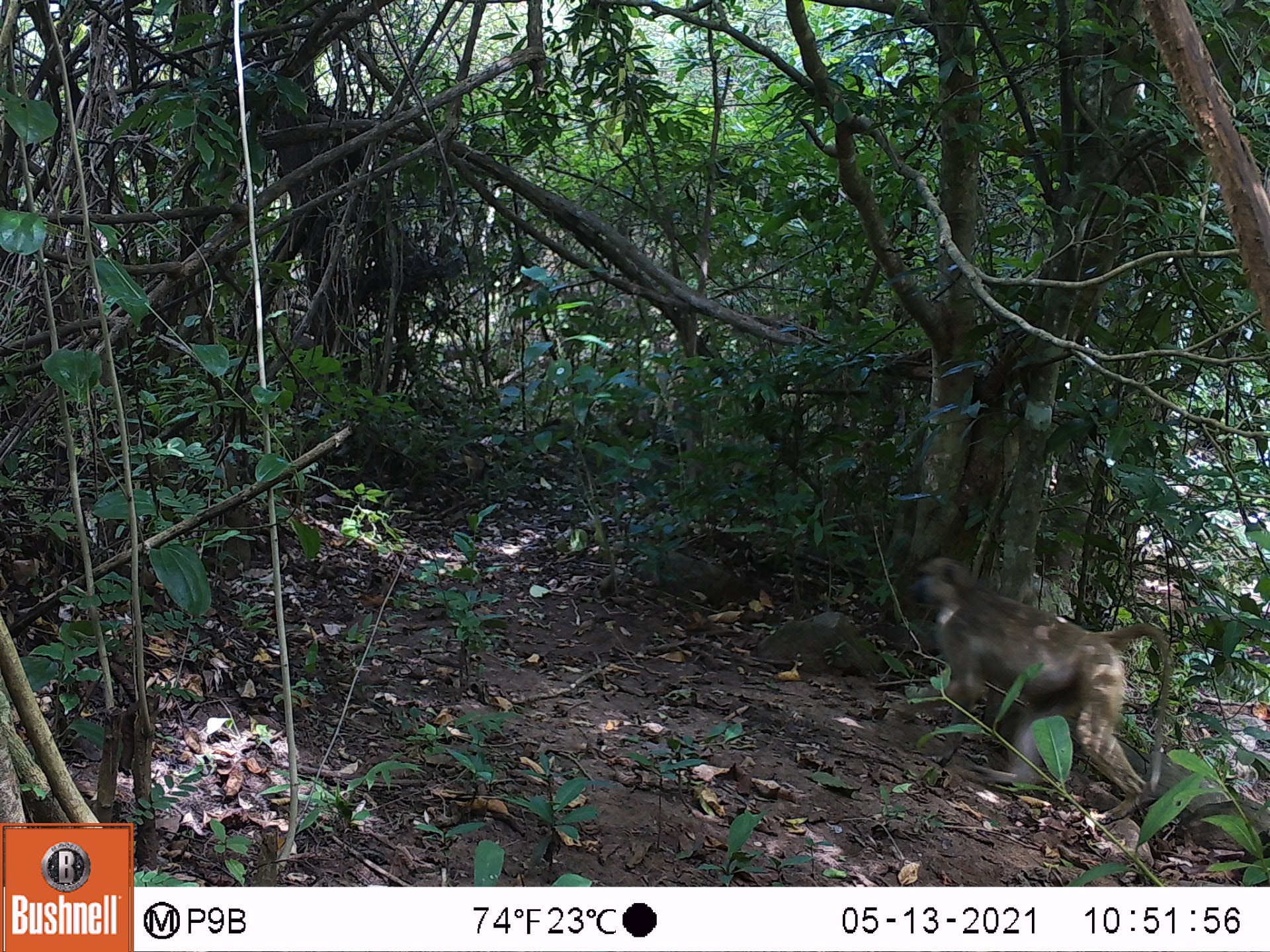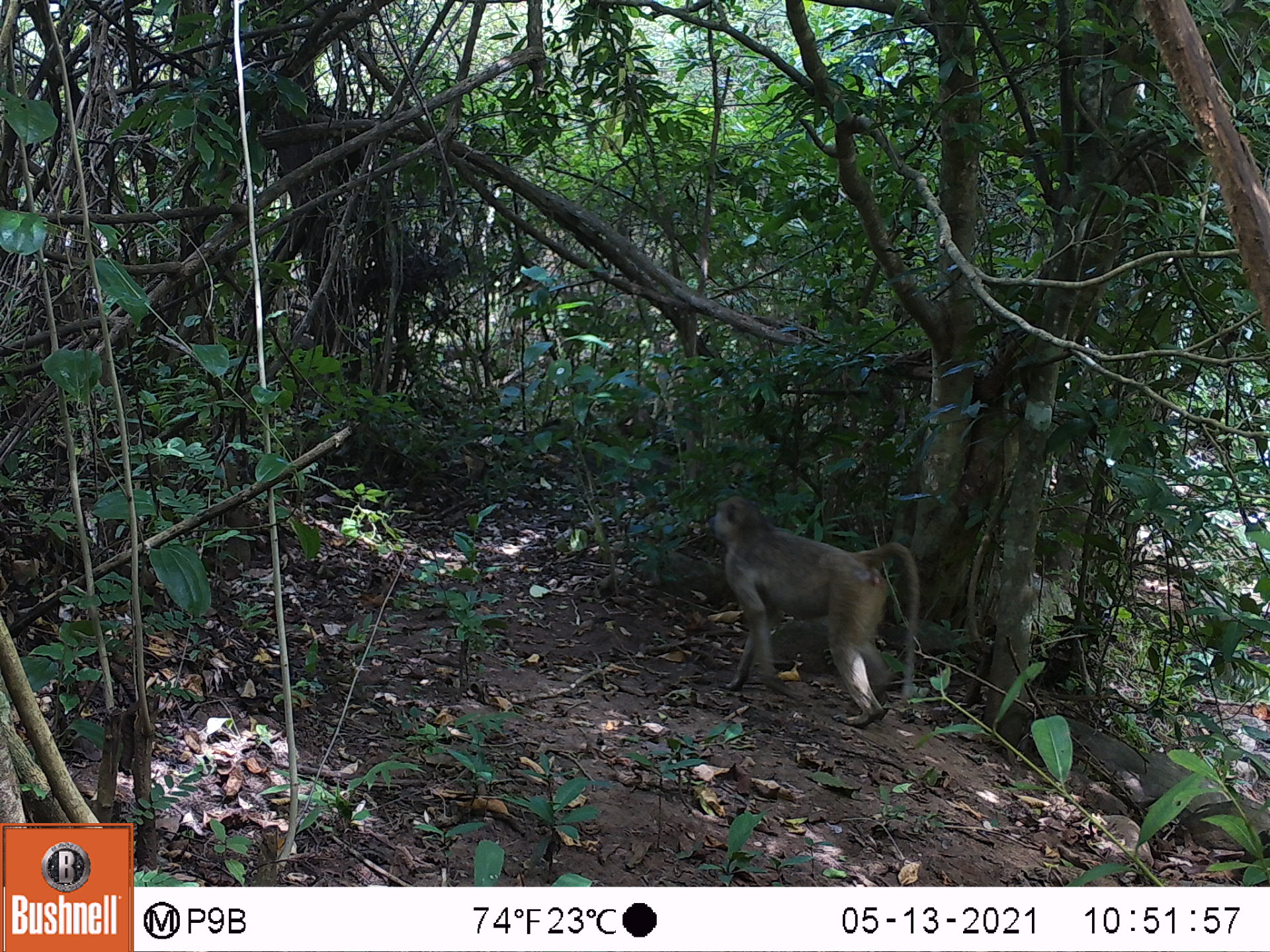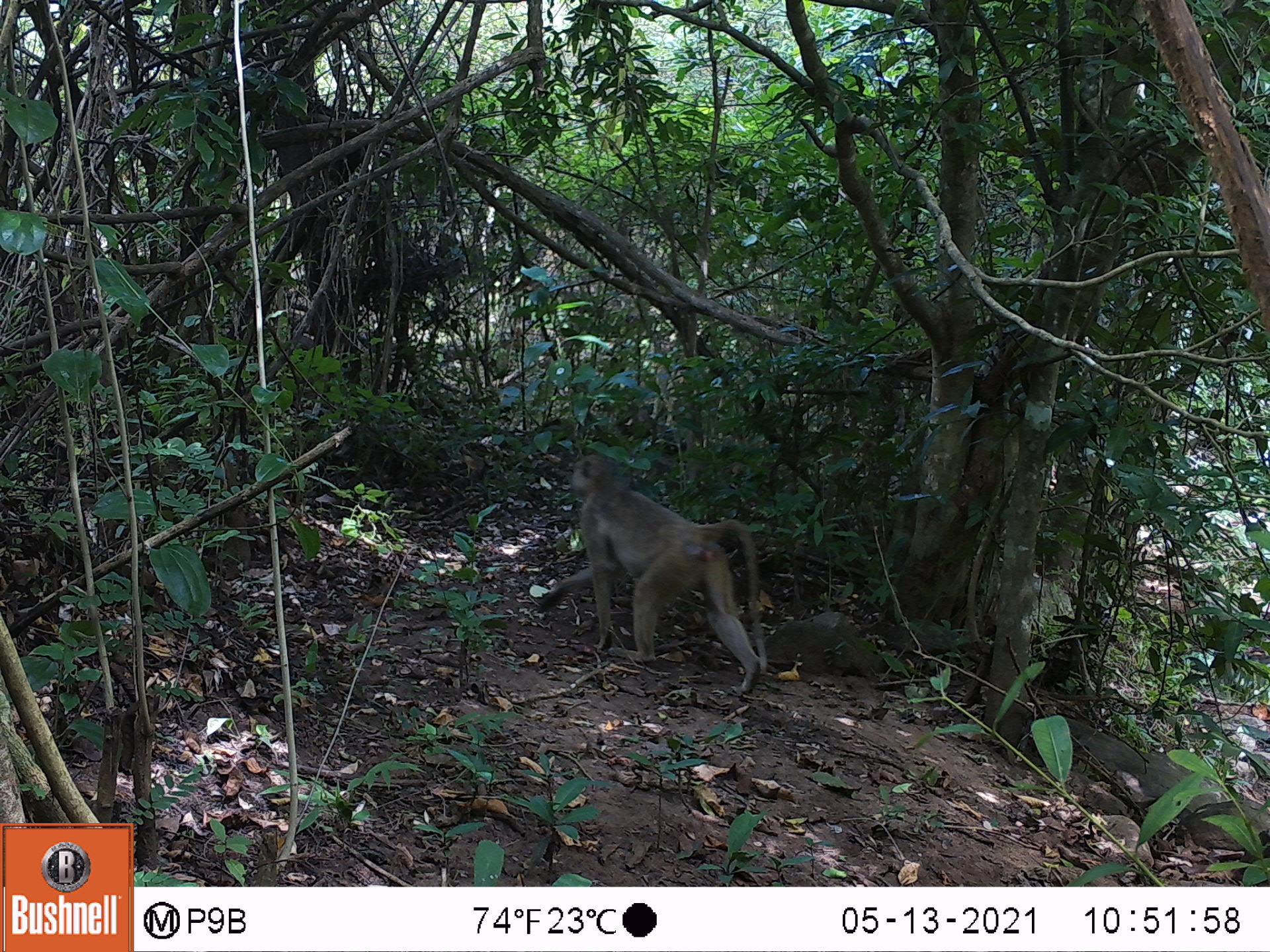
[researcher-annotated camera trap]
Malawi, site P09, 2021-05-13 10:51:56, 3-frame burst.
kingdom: Animalia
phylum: Chordata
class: Mammalia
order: Primates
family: Cercopithecidae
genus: Papio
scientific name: Papio cynocephalus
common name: yellow baboon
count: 1